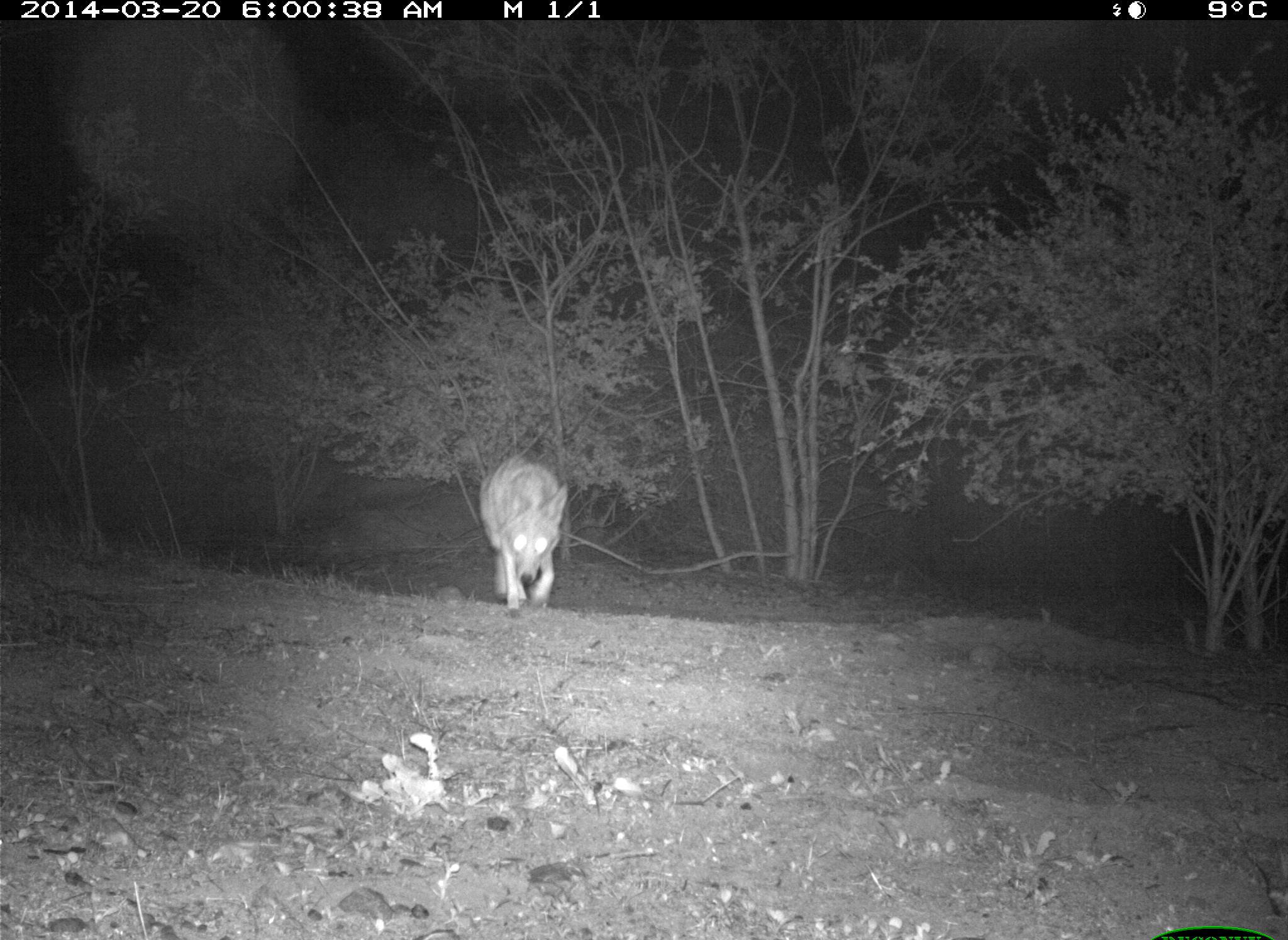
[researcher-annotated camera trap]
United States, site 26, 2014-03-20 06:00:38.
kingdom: Animalia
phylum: Chordata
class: Mammalia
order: Carnivora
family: Canidae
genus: Canis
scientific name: Canis latrans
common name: coyote